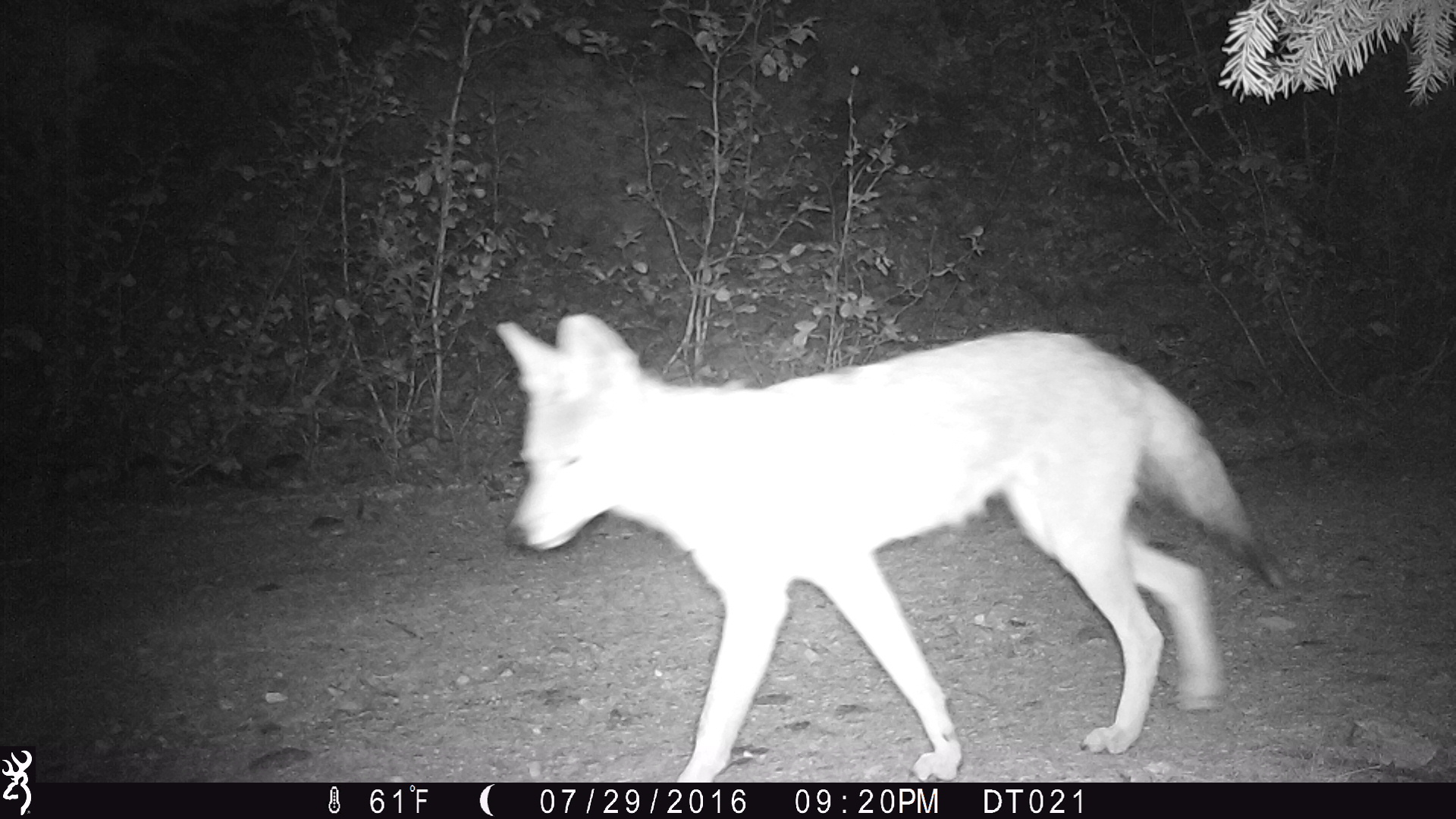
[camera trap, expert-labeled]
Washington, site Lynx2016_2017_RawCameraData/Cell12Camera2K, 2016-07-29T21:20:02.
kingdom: Animalia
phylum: Chordata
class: Mammalia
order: Carnivora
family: Canidae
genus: Canis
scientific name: Canis latrans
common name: coyote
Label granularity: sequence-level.